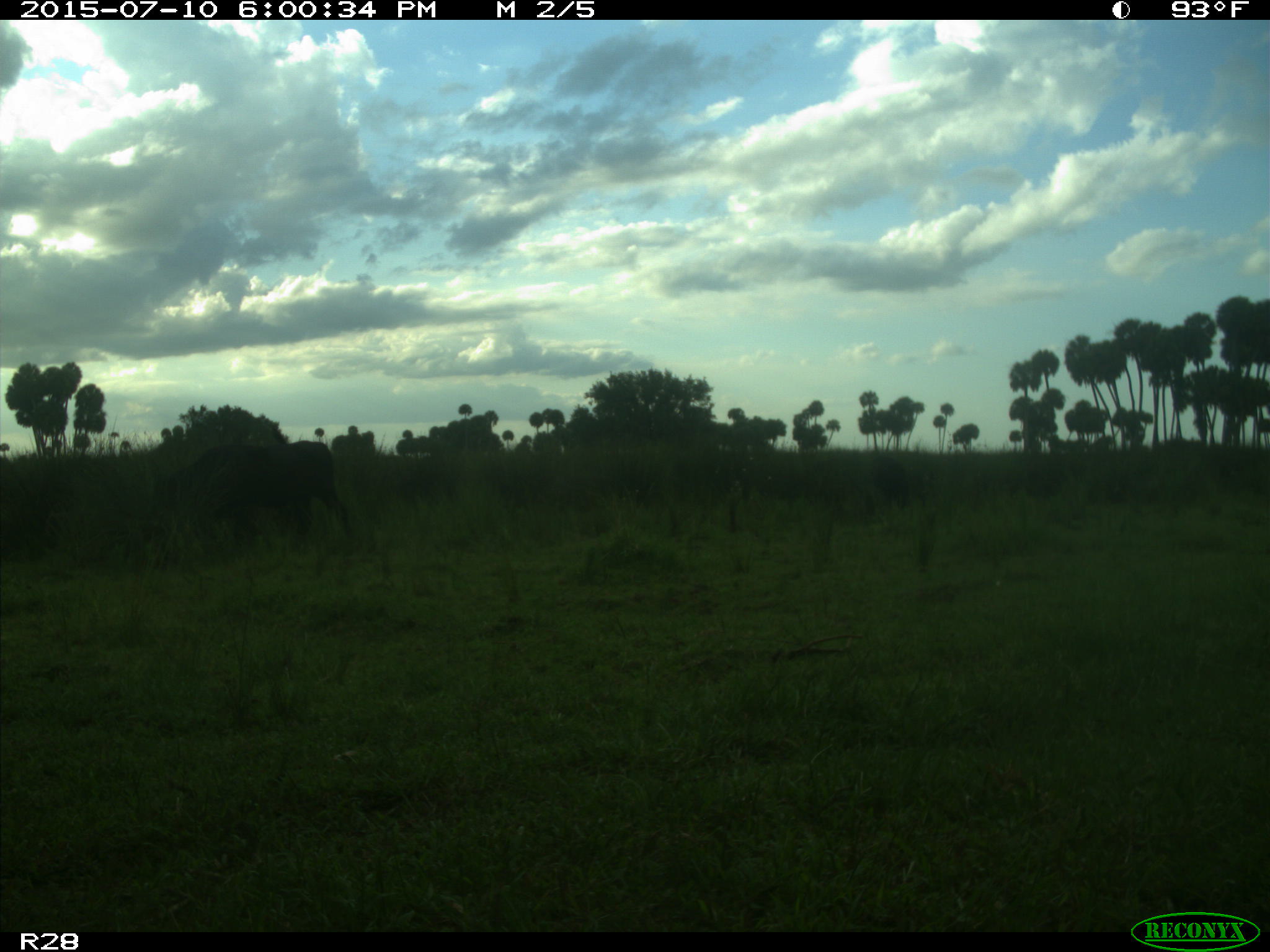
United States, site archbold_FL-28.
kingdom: Animalia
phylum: Chordata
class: Mammalia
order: Artiodactyla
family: Bovidae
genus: Bos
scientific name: Bos taurus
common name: domestic cow